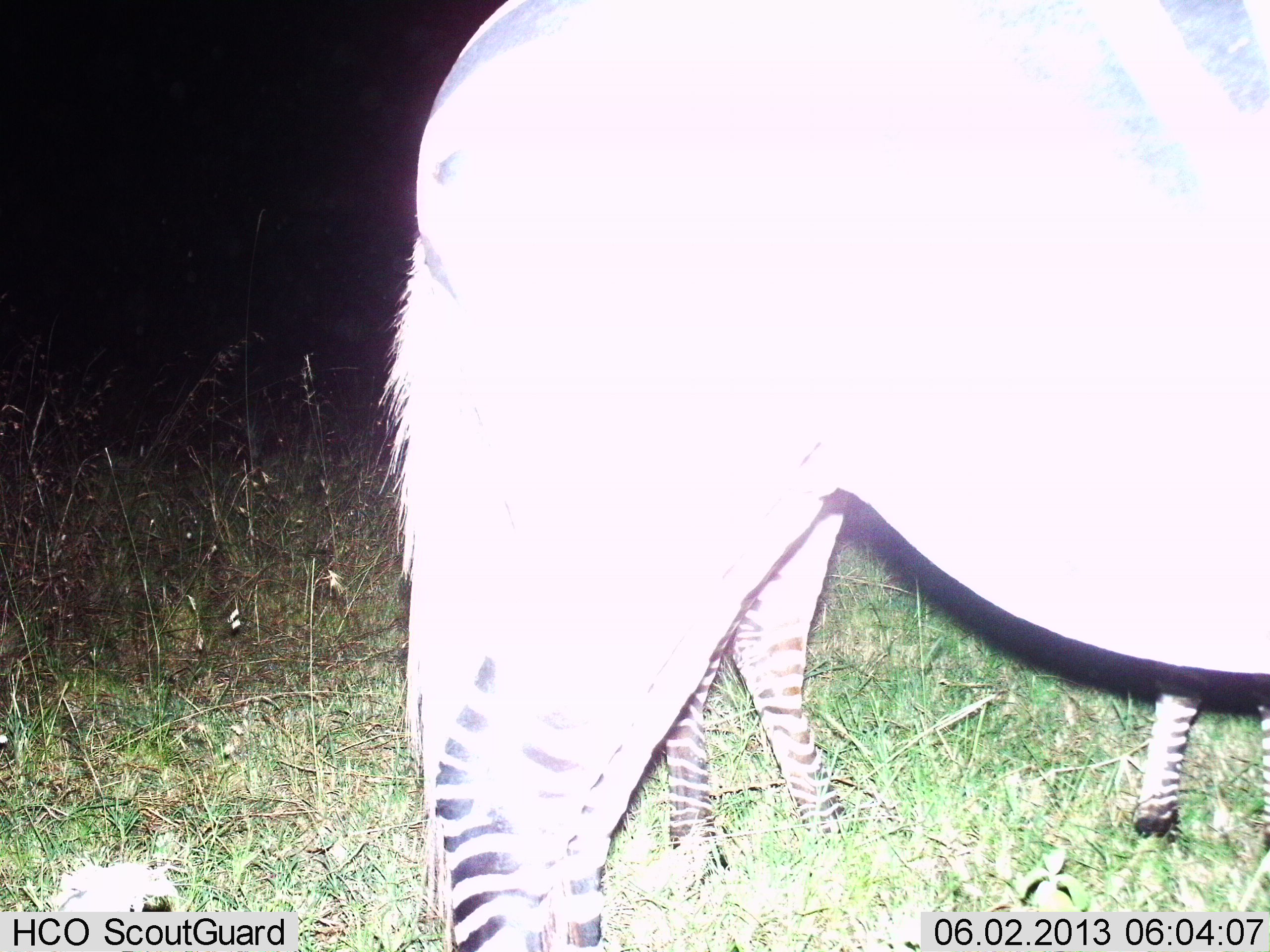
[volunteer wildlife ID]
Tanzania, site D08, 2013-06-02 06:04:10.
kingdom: Animalia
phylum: Chordata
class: Mammalia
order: Perissodactyla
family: Equidae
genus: Equus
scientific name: Equus quagga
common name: plains zebra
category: zebra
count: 2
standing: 90%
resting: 0%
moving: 10%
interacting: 0%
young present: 20%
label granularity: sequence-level